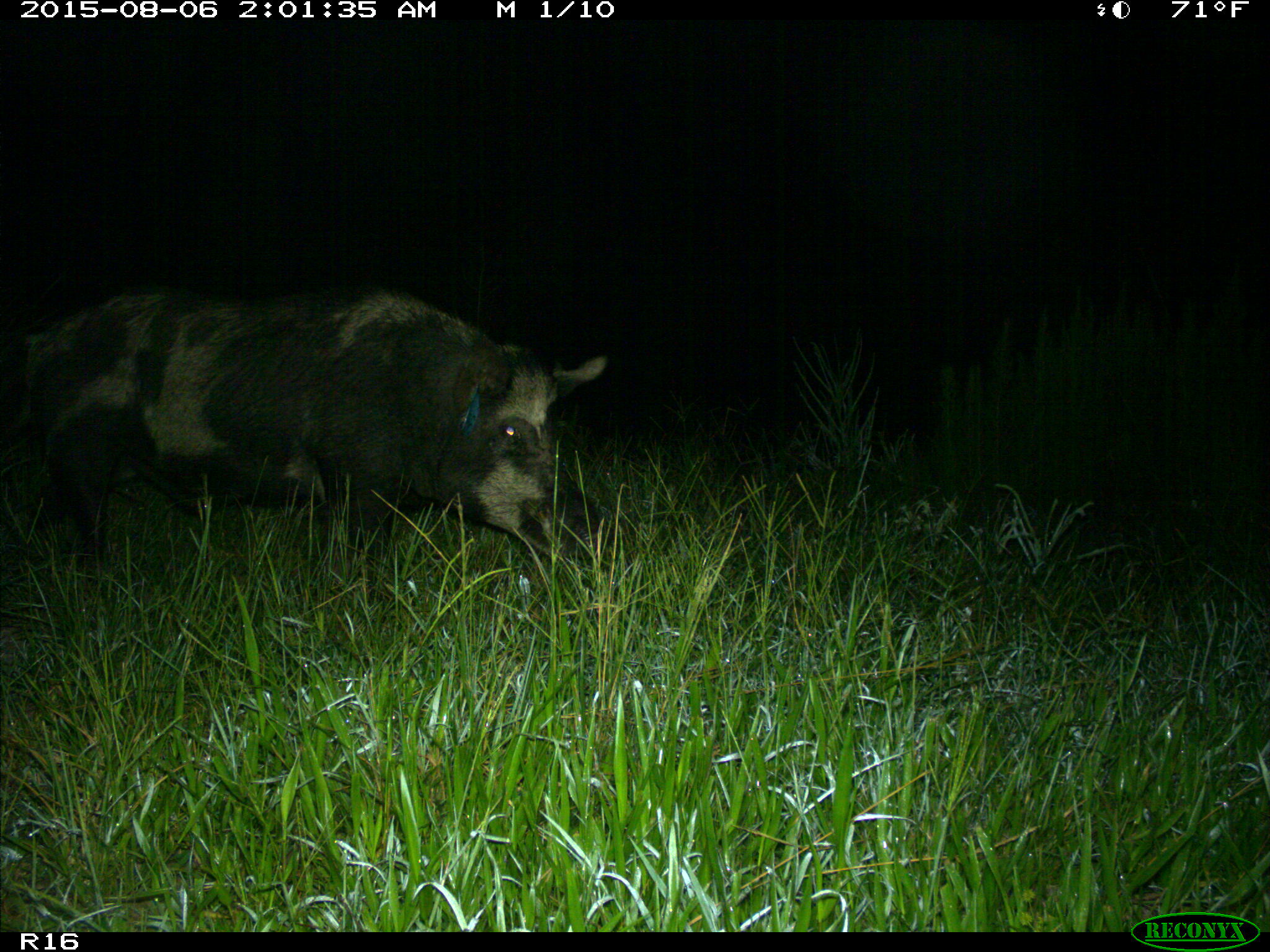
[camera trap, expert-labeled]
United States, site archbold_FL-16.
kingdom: Animalia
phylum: Chordata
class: Mammalia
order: Artiodactyla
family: Suidae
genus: Sus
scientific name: Sus scrofa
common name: wild boar